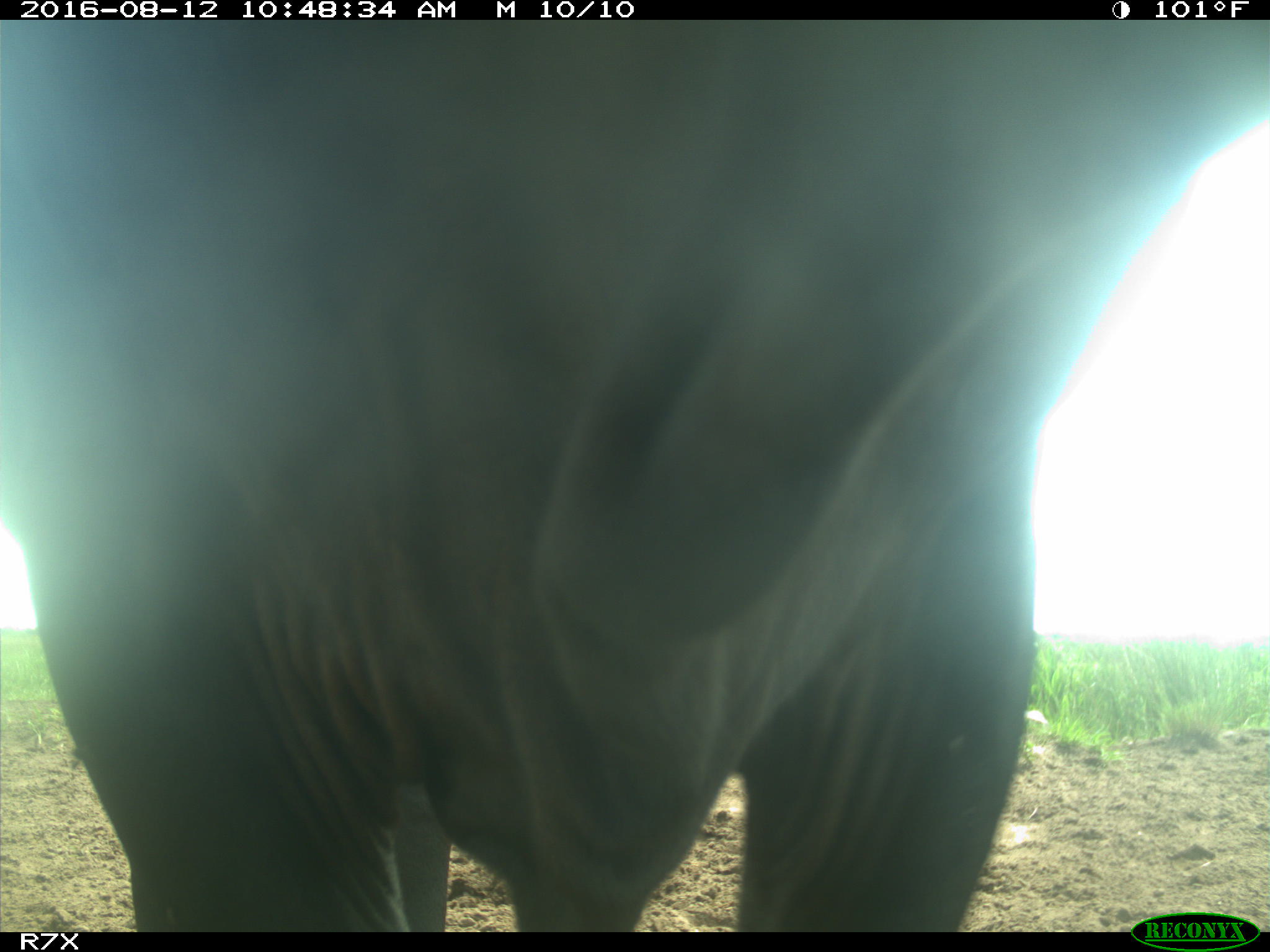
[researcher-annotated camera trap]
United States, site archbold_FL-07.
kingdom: Animalia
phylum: Chordata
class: Mammalia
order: Artiodactyla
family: Bovidae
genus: Bos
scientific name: Bos taurus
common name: domestic cow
Bos taurus (domestic cow).